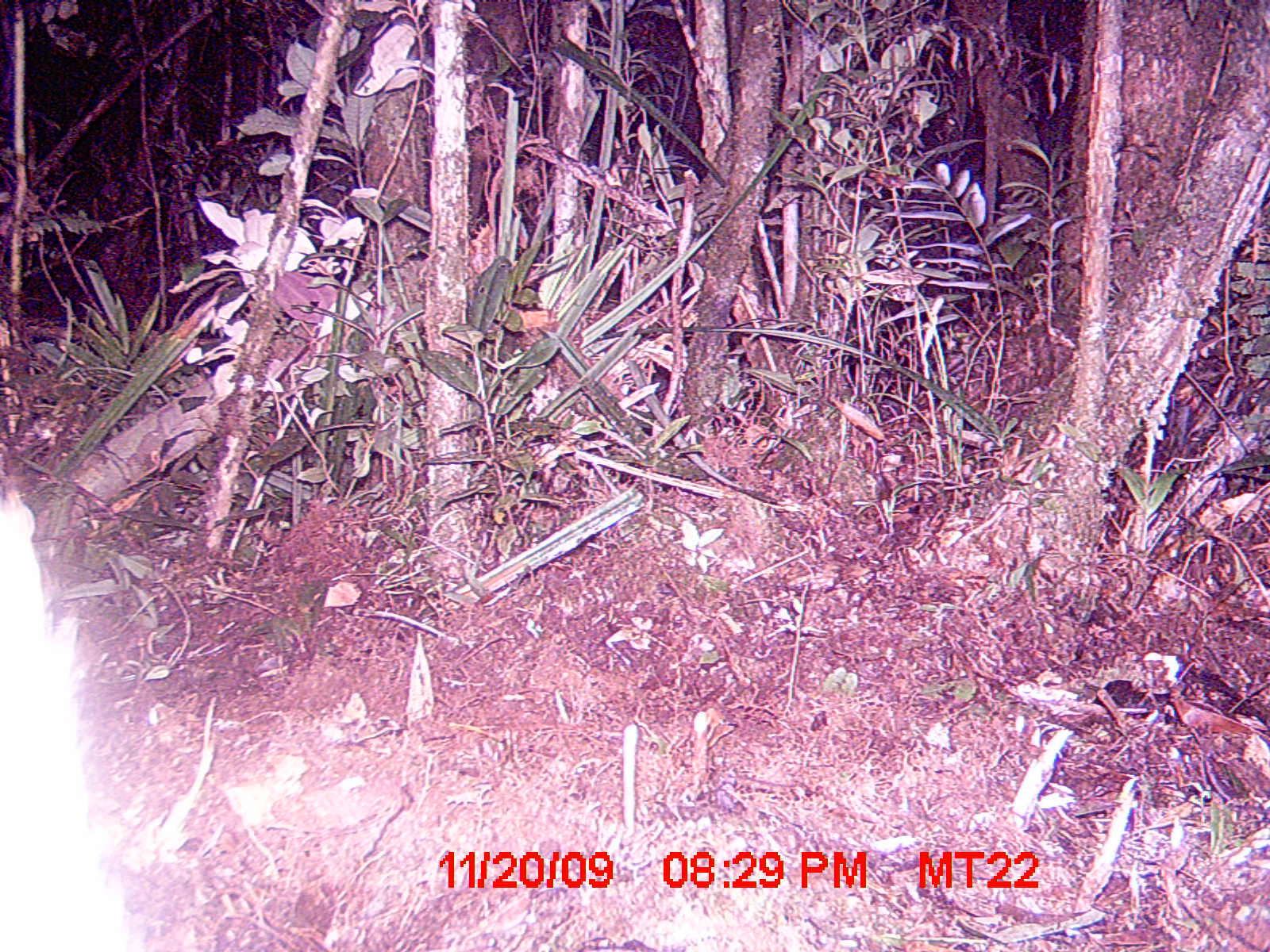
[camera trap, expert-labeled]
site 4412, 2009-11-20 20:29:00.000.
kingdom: Animalia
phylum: Chordata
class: Mammalia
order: Carnivora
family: Eupleridae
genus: Galidictis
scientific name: Galidictis fasciata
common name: broad-striped vontsira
Galidictis fasciata (broad-striped vontsira), count 2.